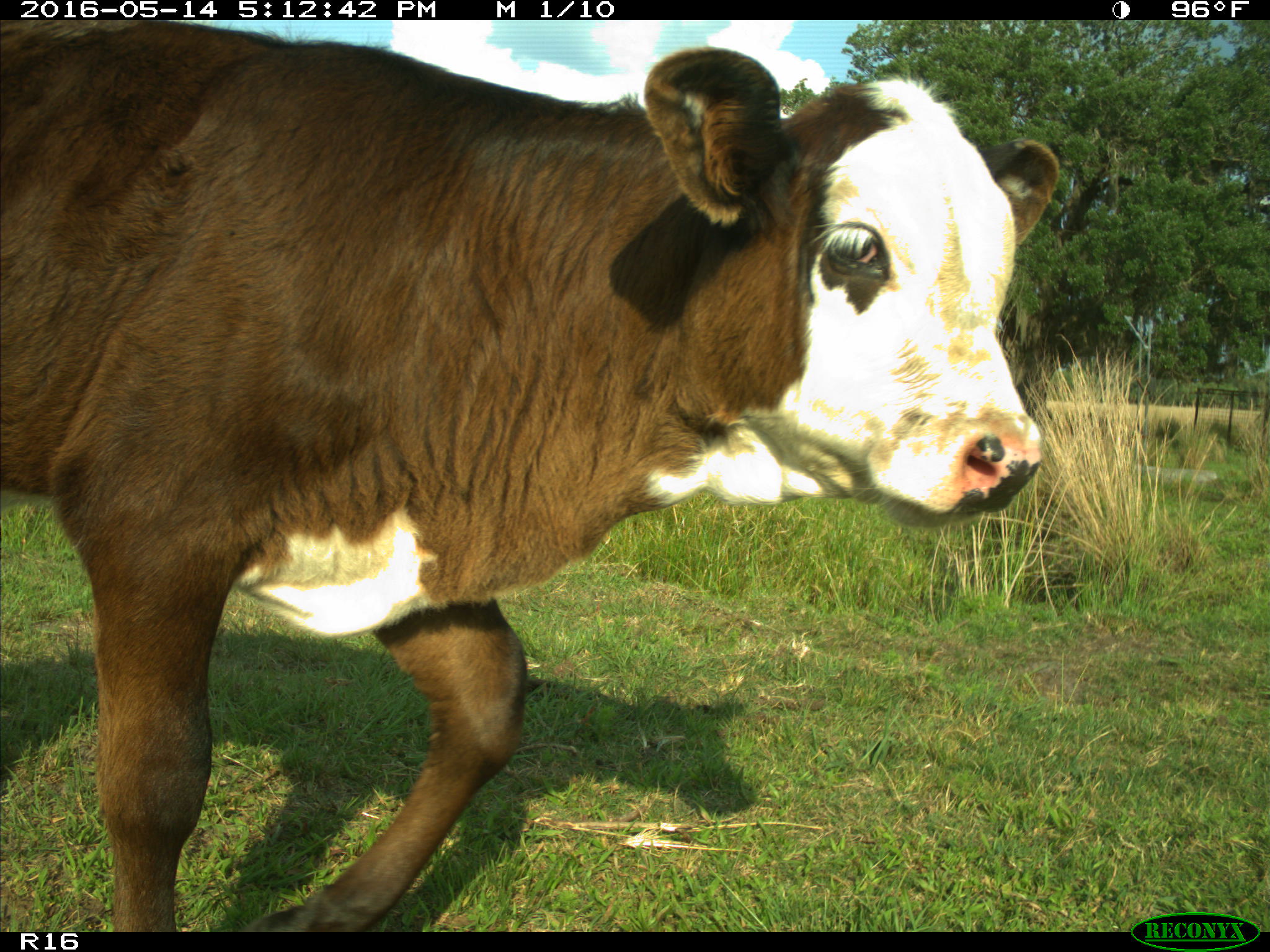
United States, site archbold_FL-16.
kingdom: Animalia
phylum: Chordata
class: Mammalia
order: Artiodactyla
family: Bovidae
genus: Bos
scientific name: Bos taurus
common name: domestic cow